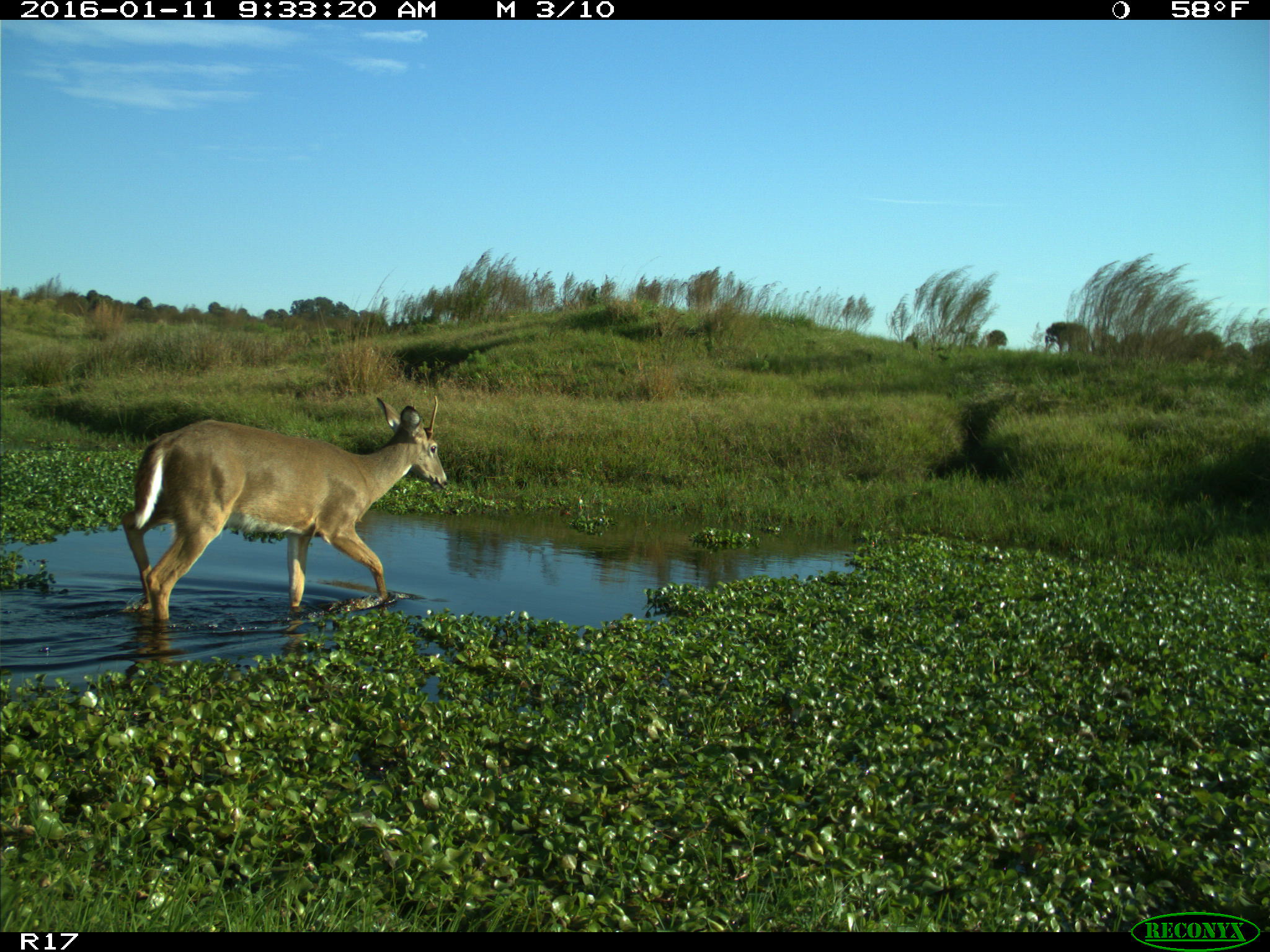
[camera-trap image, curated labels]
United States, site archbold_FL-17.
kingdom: Animalia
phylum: Chordata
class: Mammalia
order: Artiodactyla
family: Cervidae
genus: Odocoileus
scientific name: Odocoileus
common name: deer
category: unidentified deer